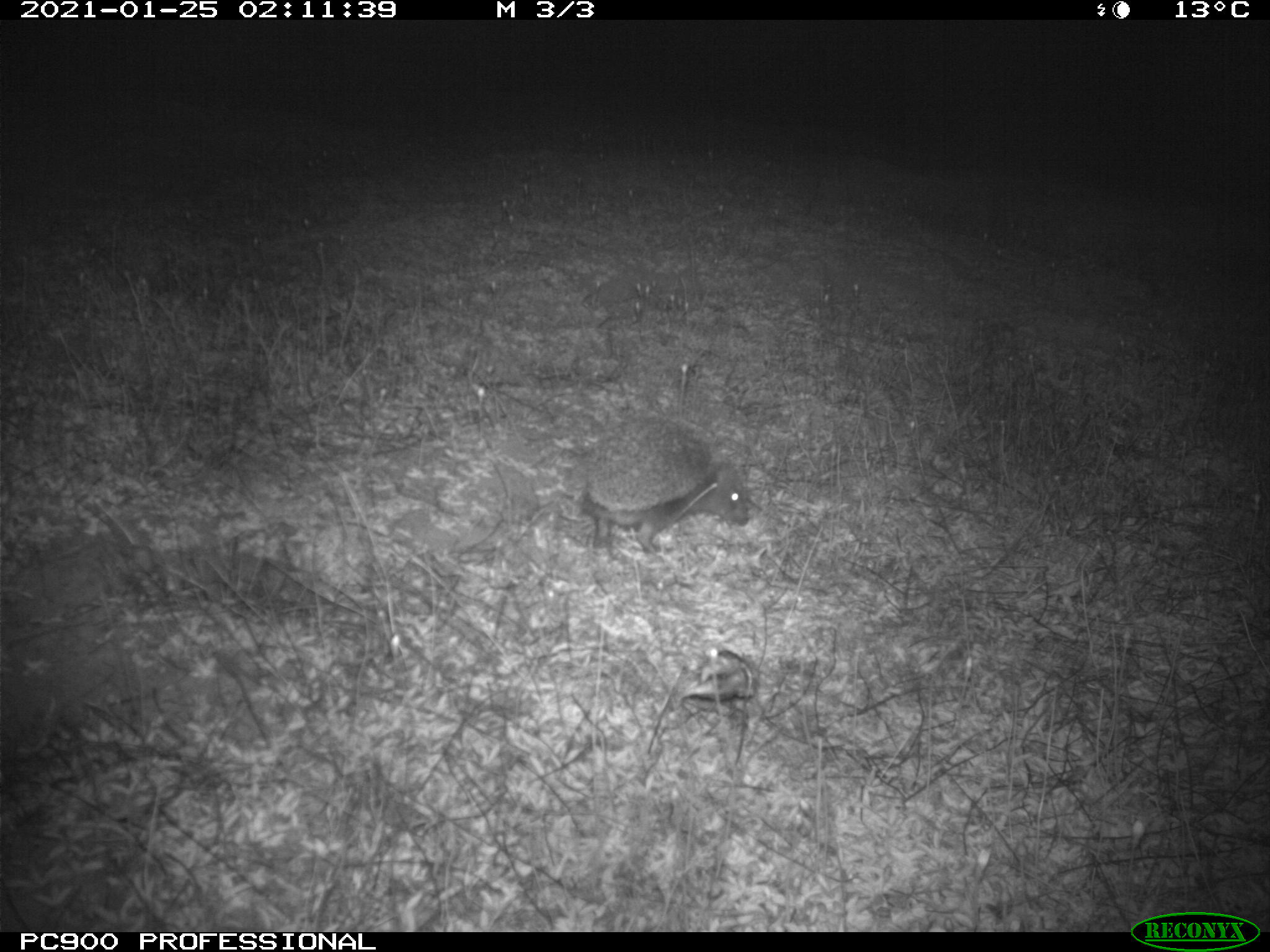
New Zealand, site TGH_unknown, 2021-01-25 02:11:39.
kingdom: Animalia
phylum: Chordata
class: Mammalia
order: Eulipotyphla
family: Erinaceidae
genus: Erinaceus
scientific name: Erinaceus europaeus europaeus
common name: european hedgehog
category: hedgehog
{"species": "hedgehog (european hedgehog) (Erinaceus europaeus europaeus)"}